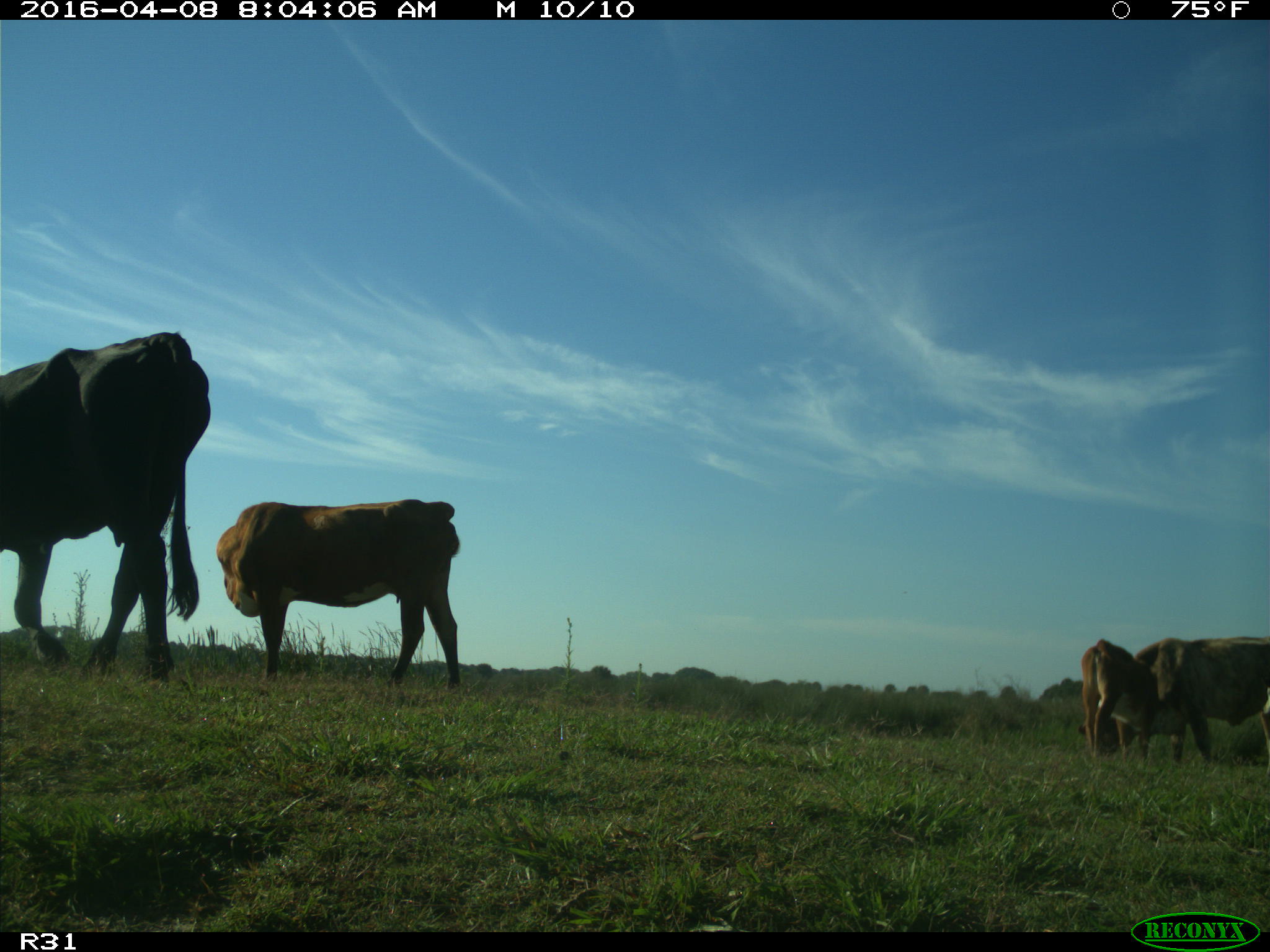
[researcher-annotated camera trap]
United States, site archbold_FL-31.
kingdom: Animalia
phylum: Chordata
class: Mammalia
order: Artiodactyla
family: Bovidae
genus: Bos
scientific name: Bos taurus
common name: domestic cow